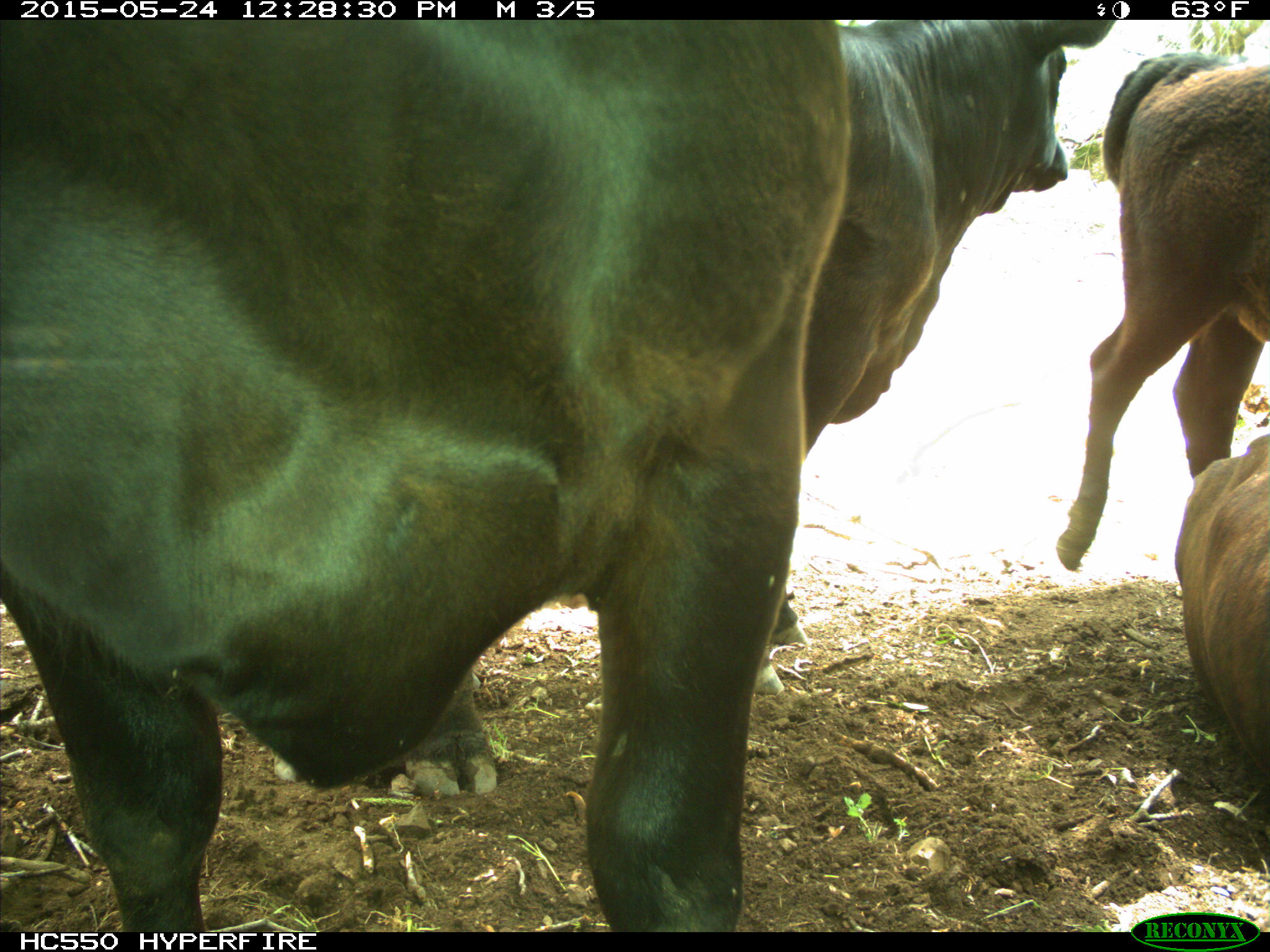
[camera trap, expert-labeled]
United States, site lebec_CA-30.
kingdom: Animalia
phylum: Chordata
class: Mammalia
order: Artiodactyla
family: Bovidae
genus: Bos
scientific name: Bos taurus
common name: domestic cow